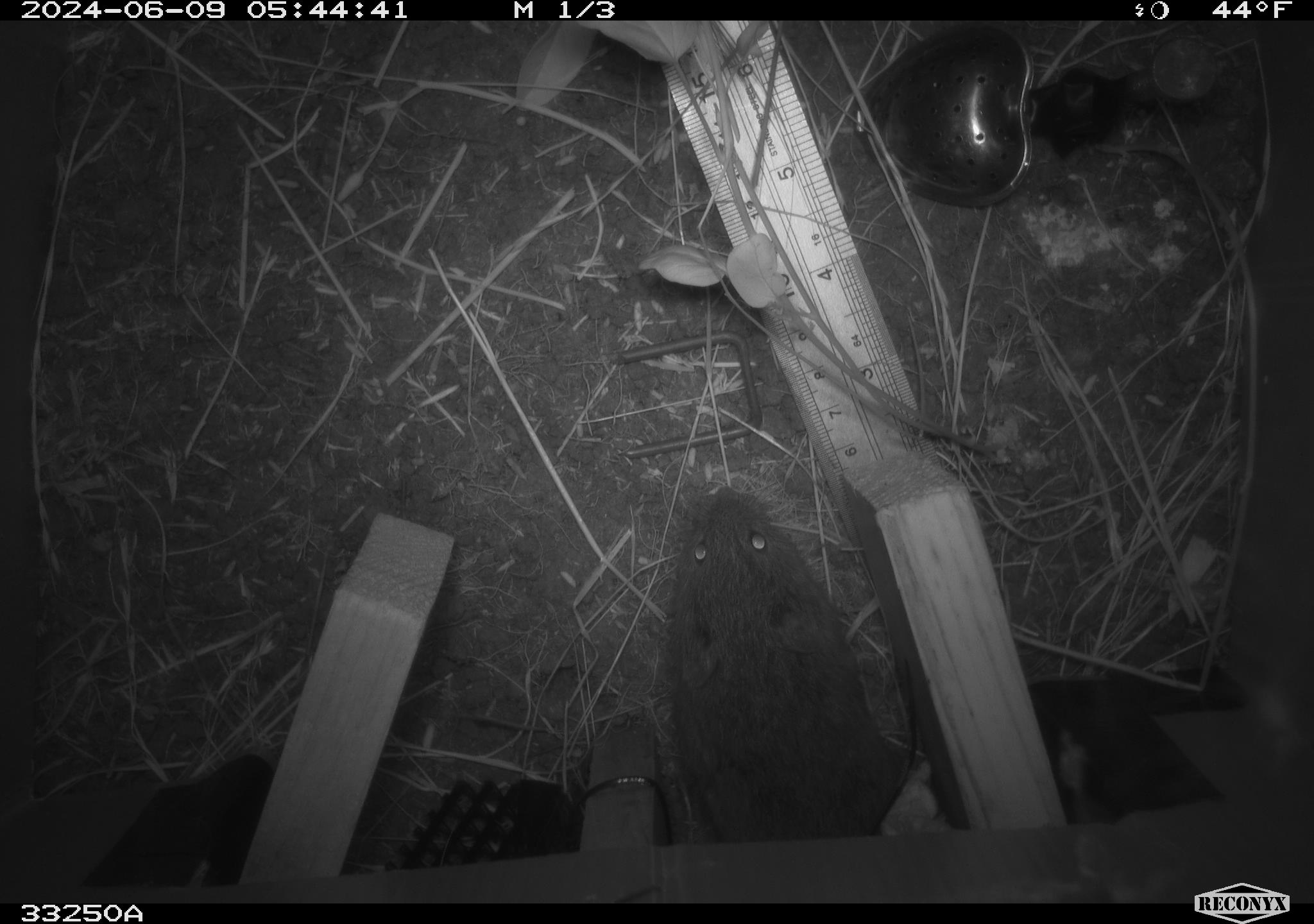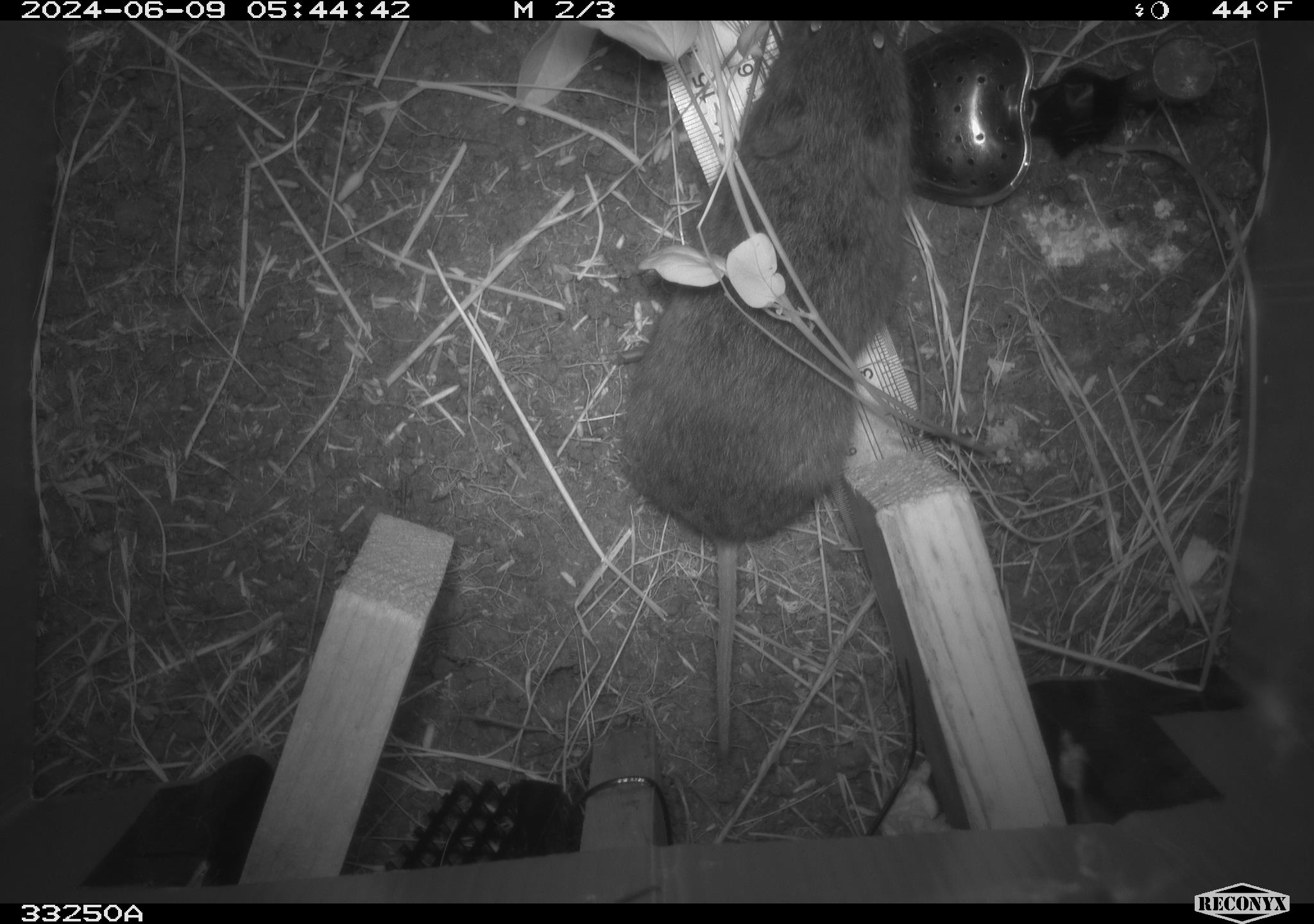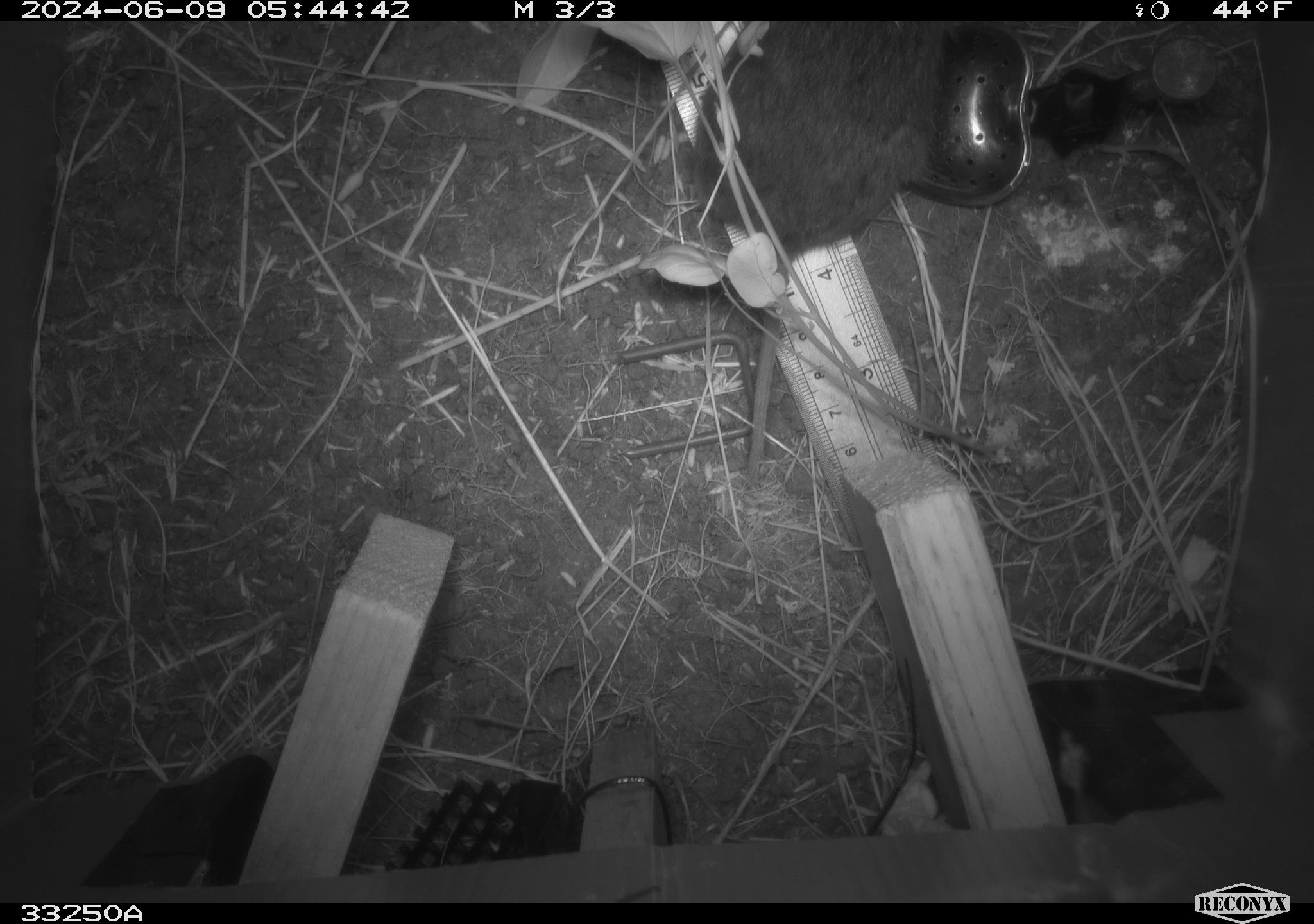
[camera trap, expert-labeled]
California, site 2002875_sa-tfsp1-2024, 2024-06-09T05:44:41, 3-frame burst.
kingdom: Animalia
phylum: Chordata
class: Mammalia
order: Rodentia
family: Cricetidae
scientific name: Arvicolinae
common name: voles, lemmings, and muskrats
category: arvicolinae subfamily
Arvicolinae subfamily (voles, lemmings, and muskrats) (Arvicolinae).